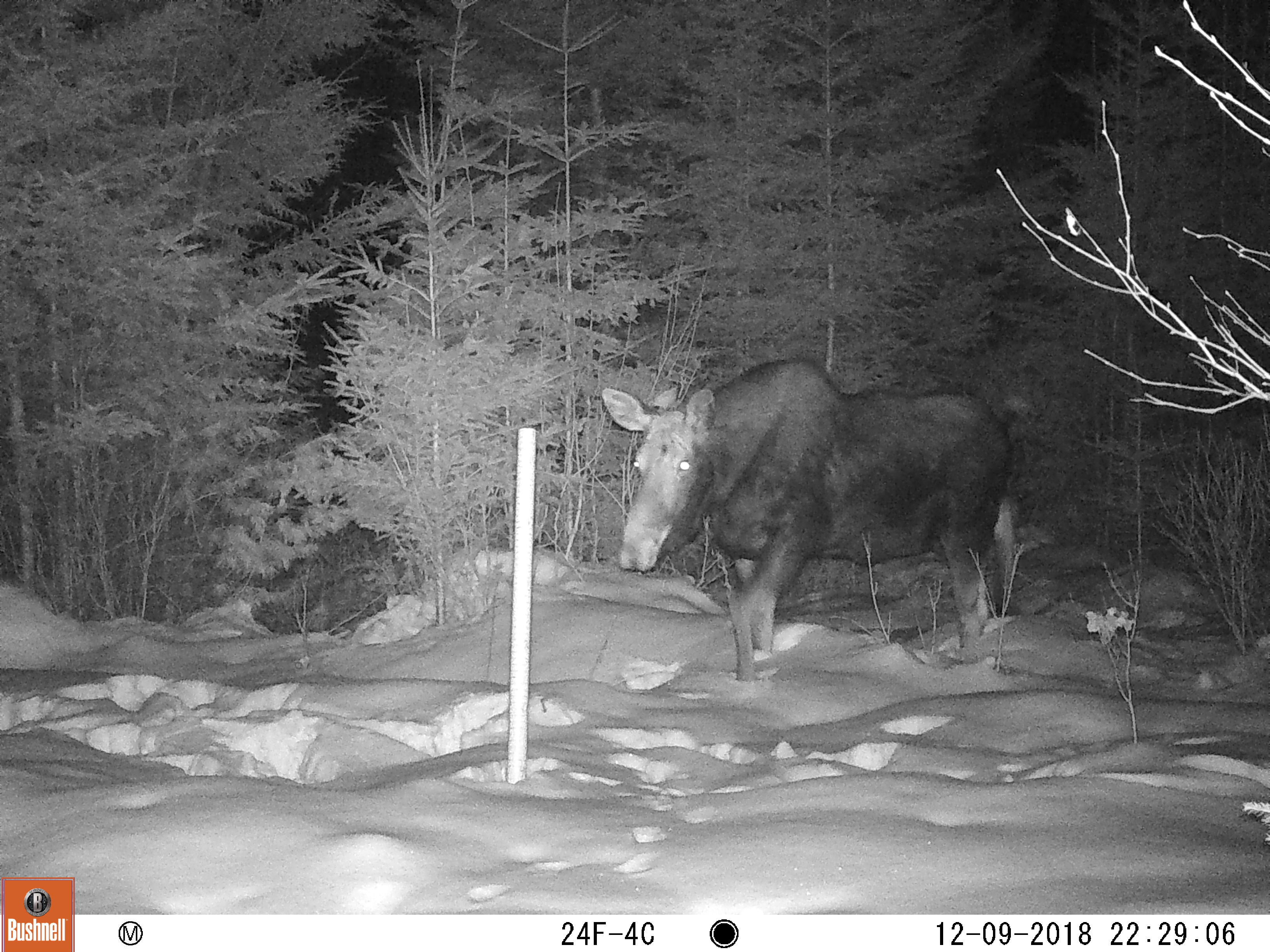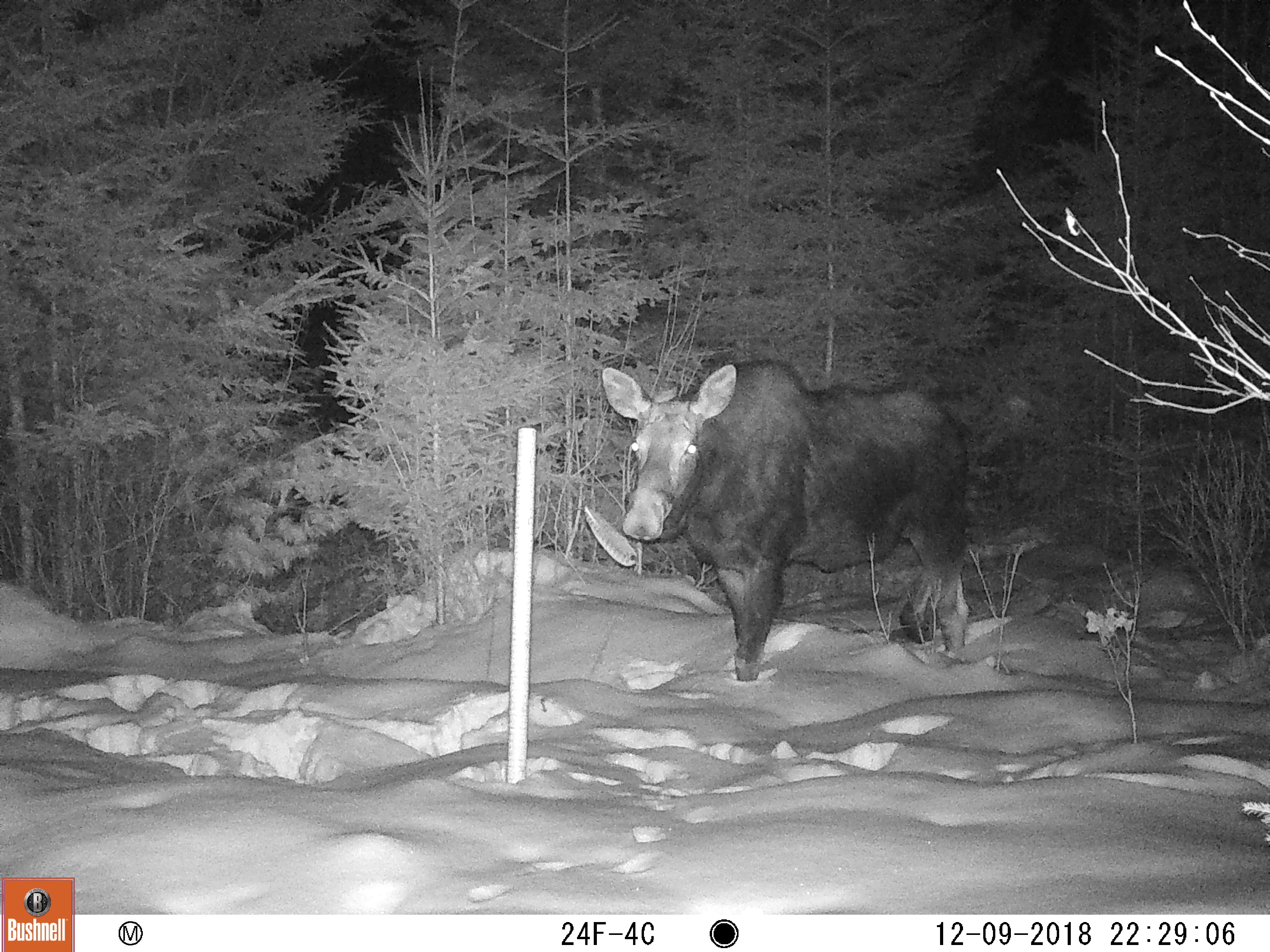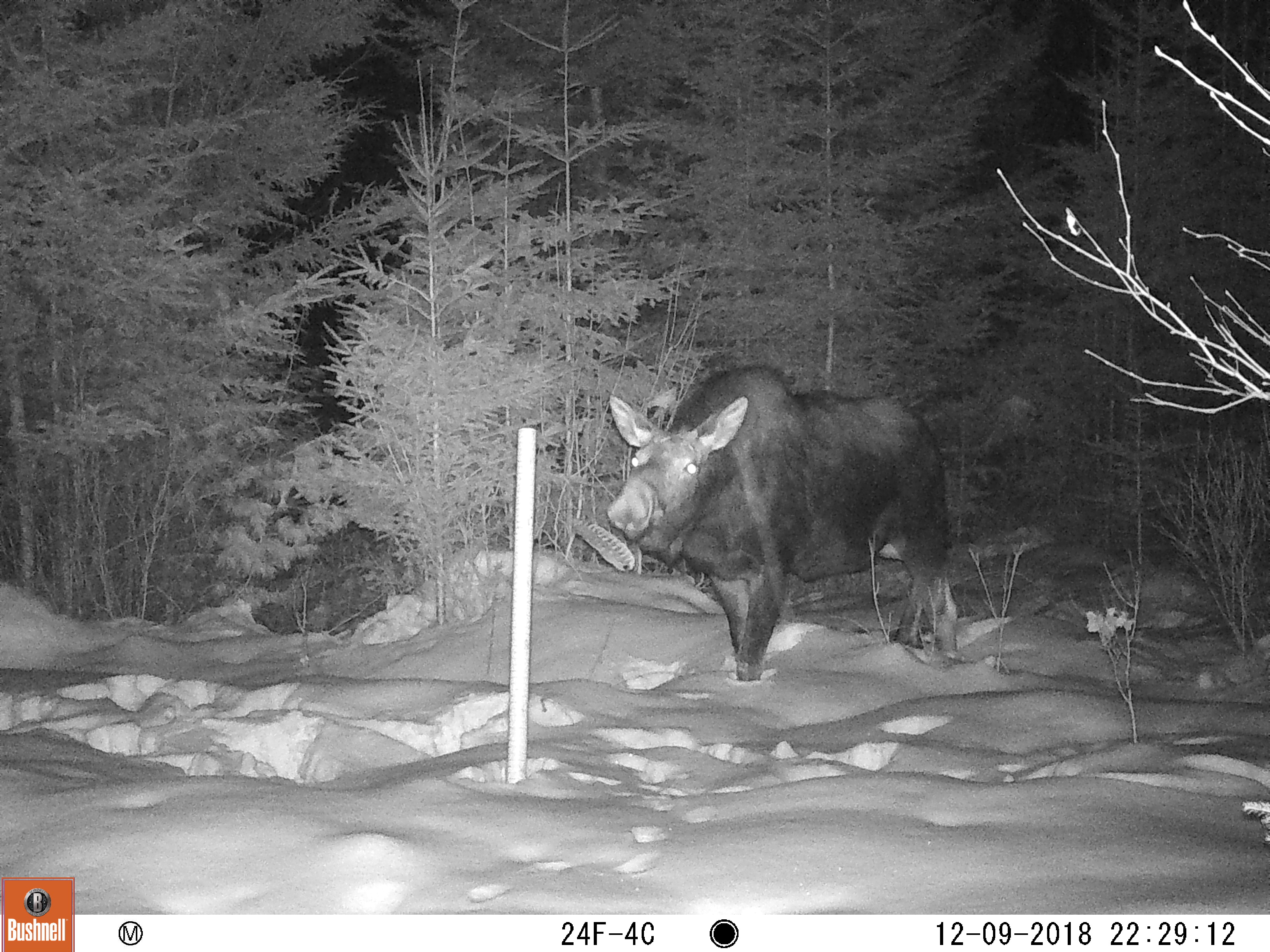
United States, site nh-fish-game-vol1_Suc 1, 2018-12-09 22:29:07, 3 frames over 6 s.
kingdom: Animalia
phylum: Chordata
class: Mammalia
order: Artiodactyla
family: Cervidae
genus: Alces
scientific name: Alces alces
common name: moose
Moose (Alces alces).